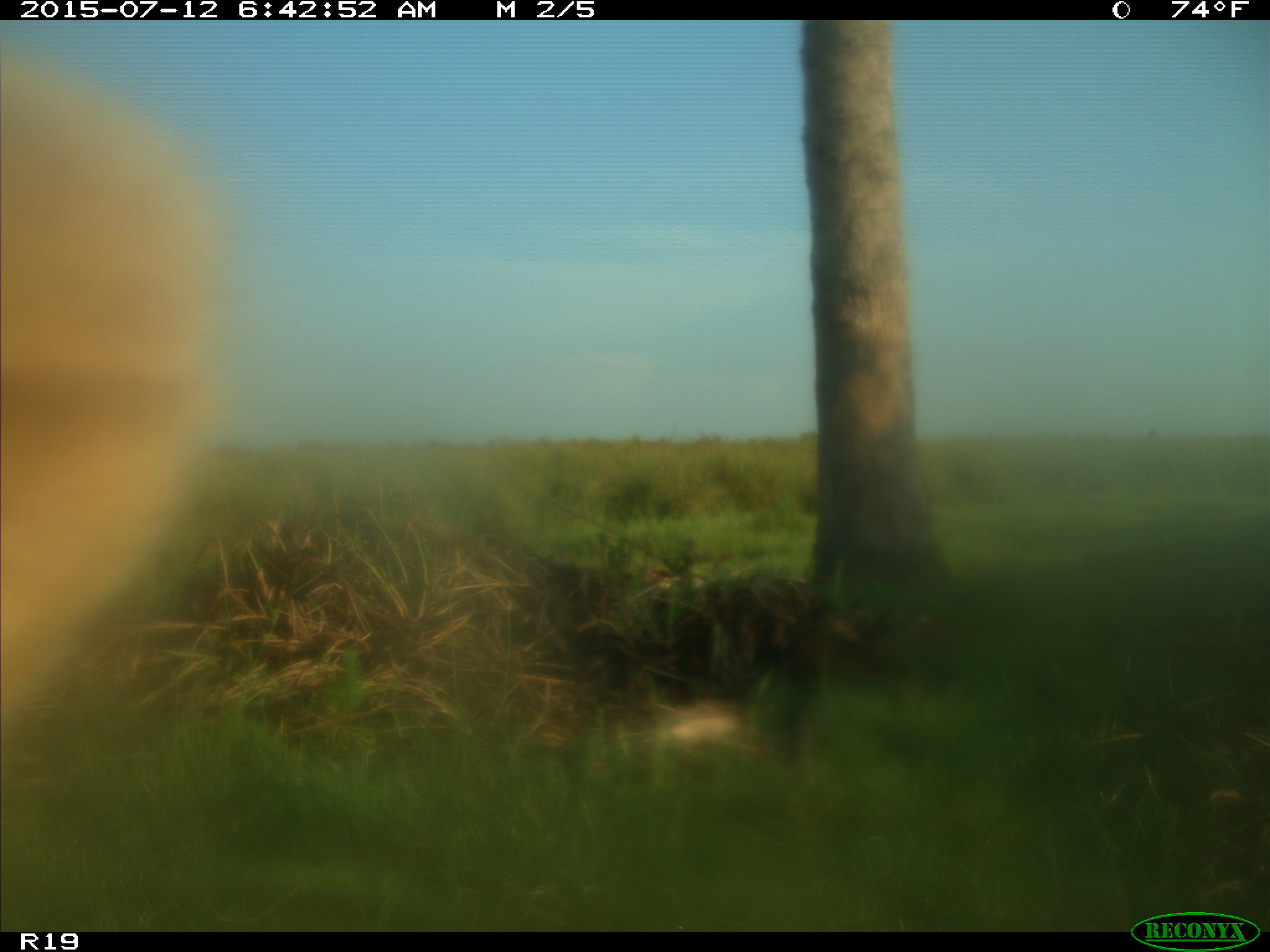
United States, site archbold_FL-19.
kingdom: Animalia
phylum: Chordata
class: Mammalia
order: Artiodactyla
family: Bovidae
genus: Bos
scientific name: Bos taurus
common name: domestic cow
Bos taurus (domestic cow).